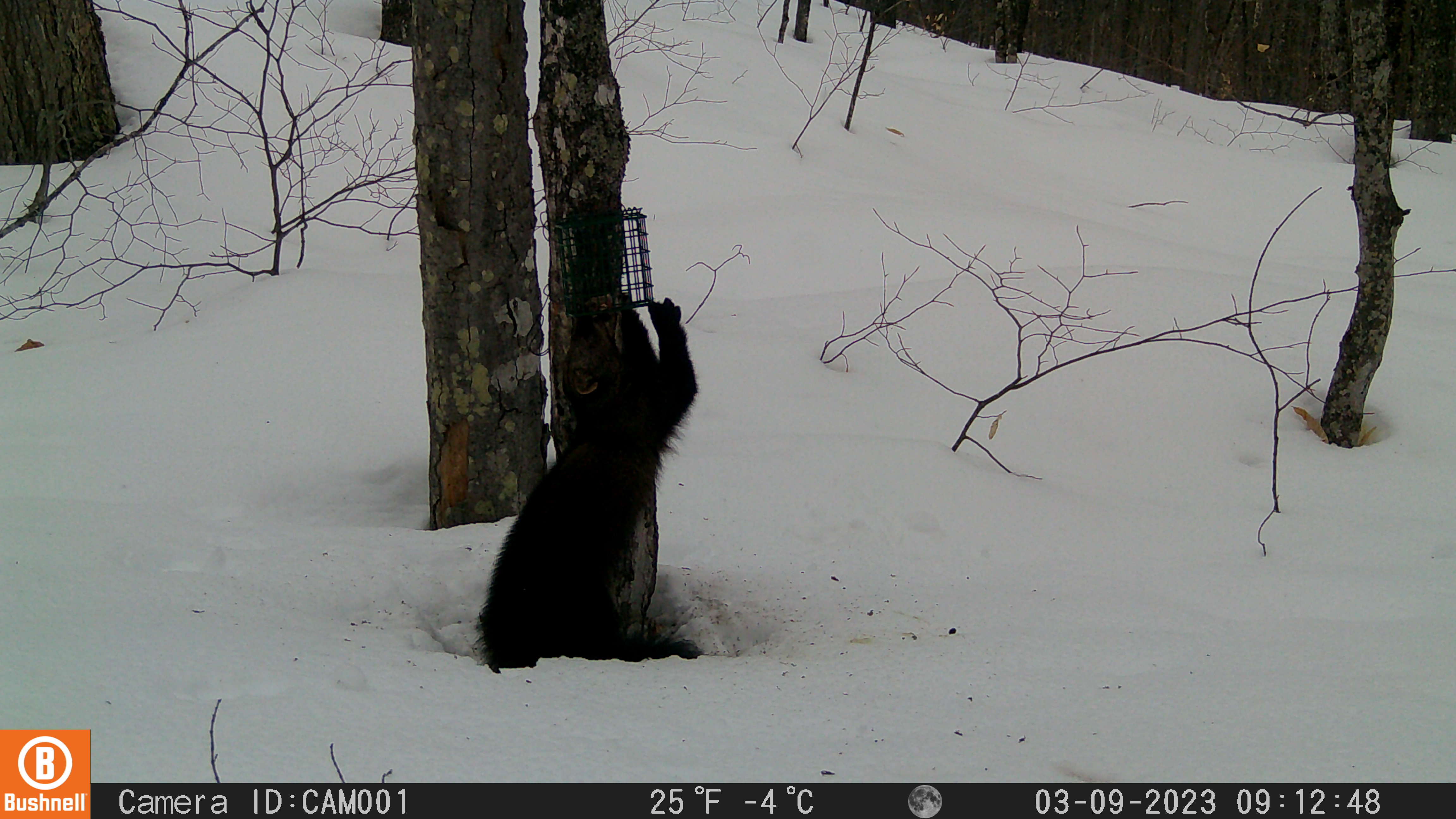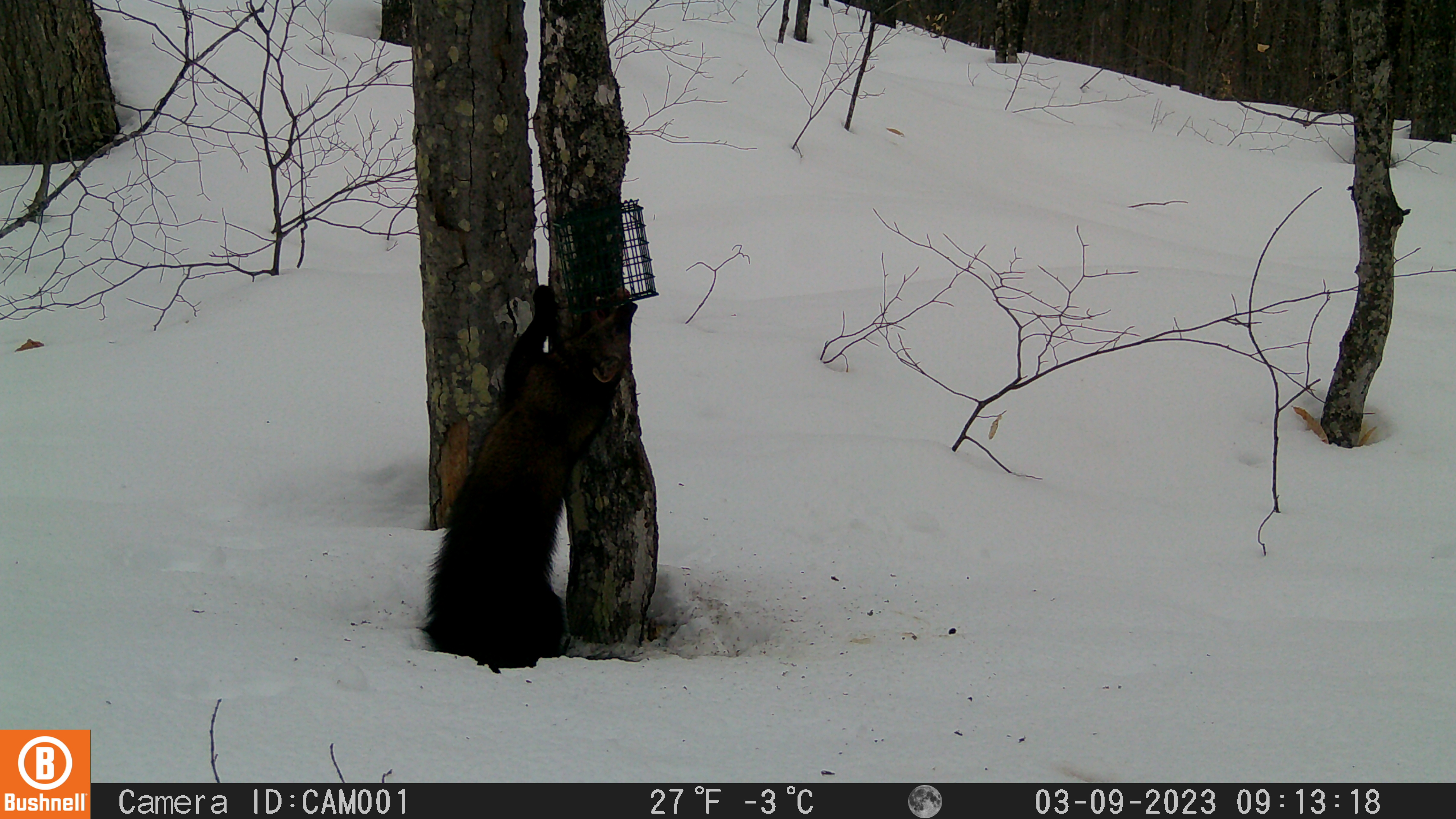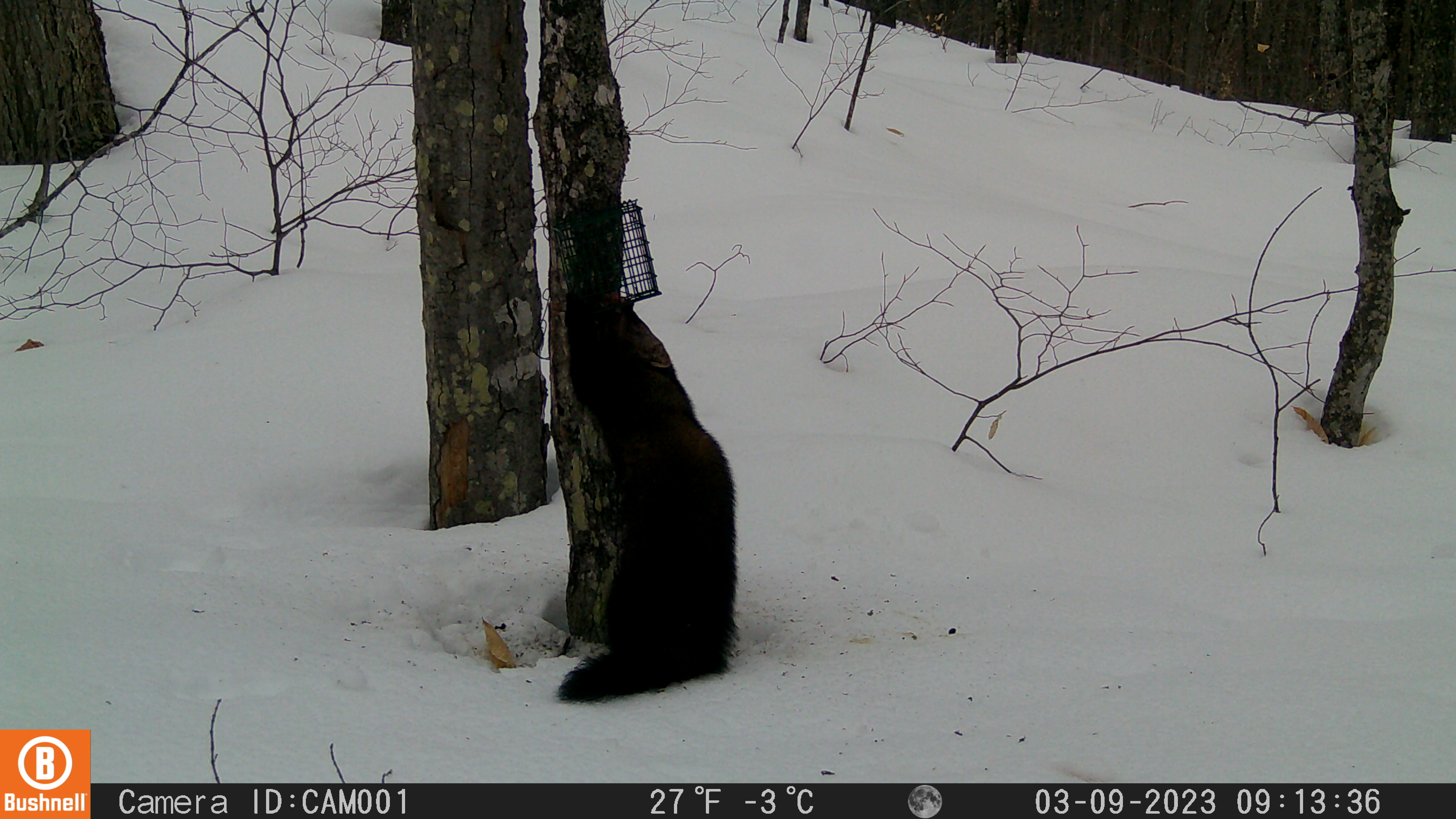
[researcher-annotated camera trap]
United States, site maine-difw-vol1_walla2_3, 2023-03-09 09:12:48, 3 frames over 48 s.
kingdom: Animalia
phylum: Chordata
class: Mammalia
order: Carnivora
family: Mustelidae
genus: Pekania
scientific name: Pekania pennanti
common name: fisher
Fisher (Pekania pennanti).